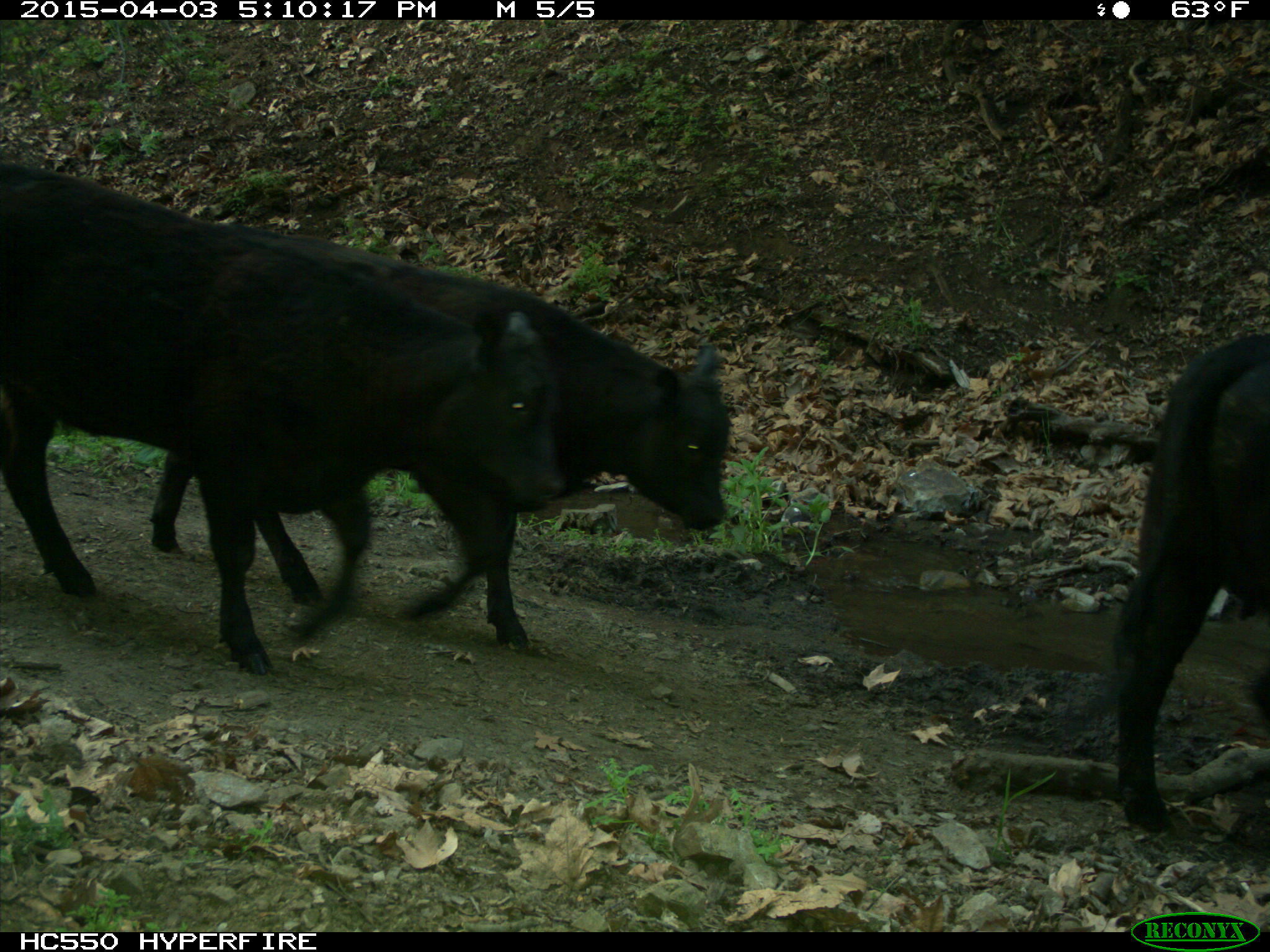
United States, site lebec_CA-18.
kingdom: Animalia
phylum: Chordata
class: Mammalia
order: Artiodactyla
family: Bovidae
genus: Bos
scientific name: Bos taurus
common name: domestic cow